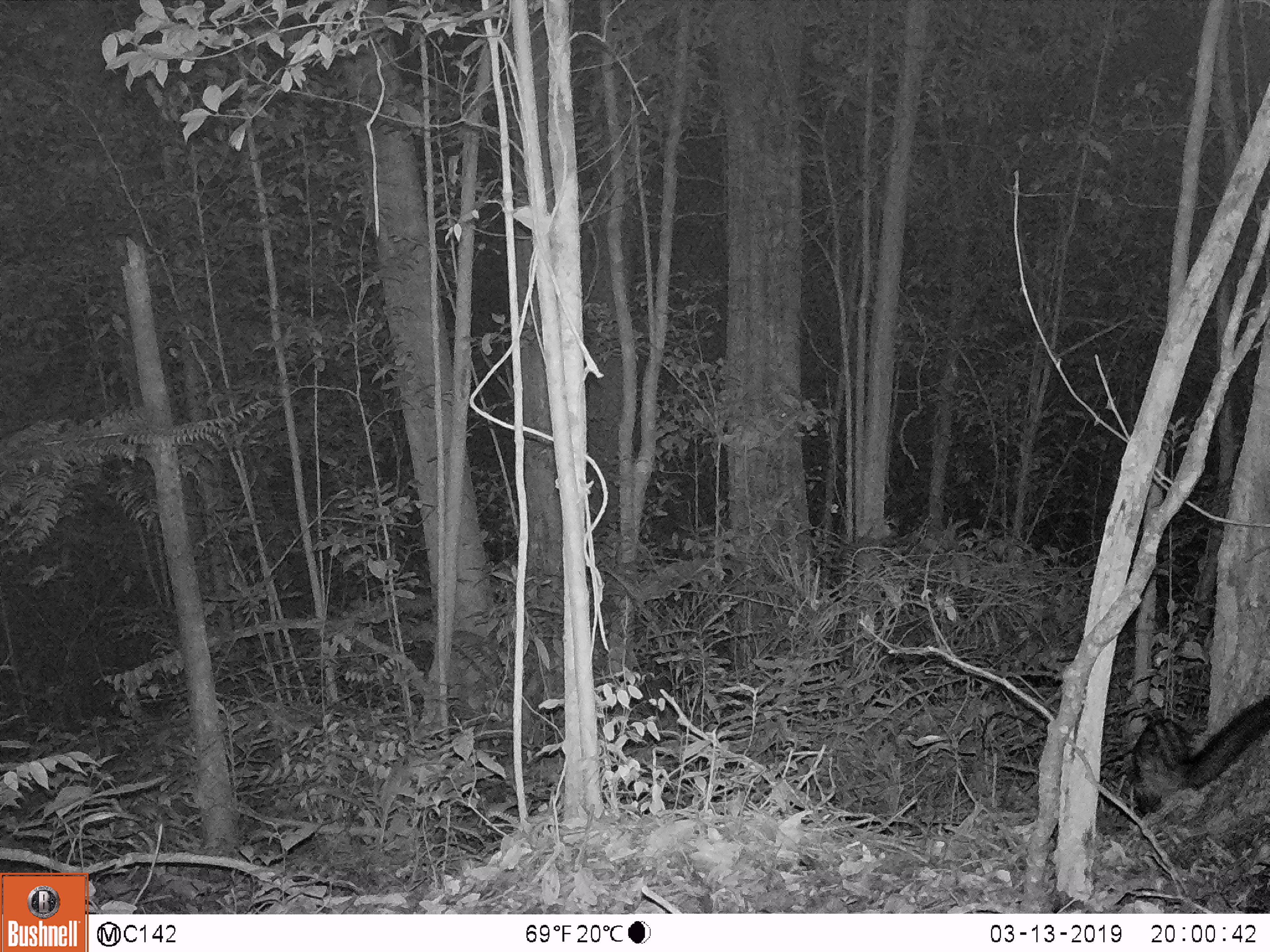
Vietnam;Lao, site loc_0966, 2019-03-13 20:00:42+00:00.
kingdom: Animalia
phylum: Chordata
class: Mammalia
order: Carnivora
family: Viverridae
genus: Paradoxurus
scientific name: Paradoxurus hermaphroditus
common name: common palm civet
Common palm civet (Paradoxurus hermaphroditus). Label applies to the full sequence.